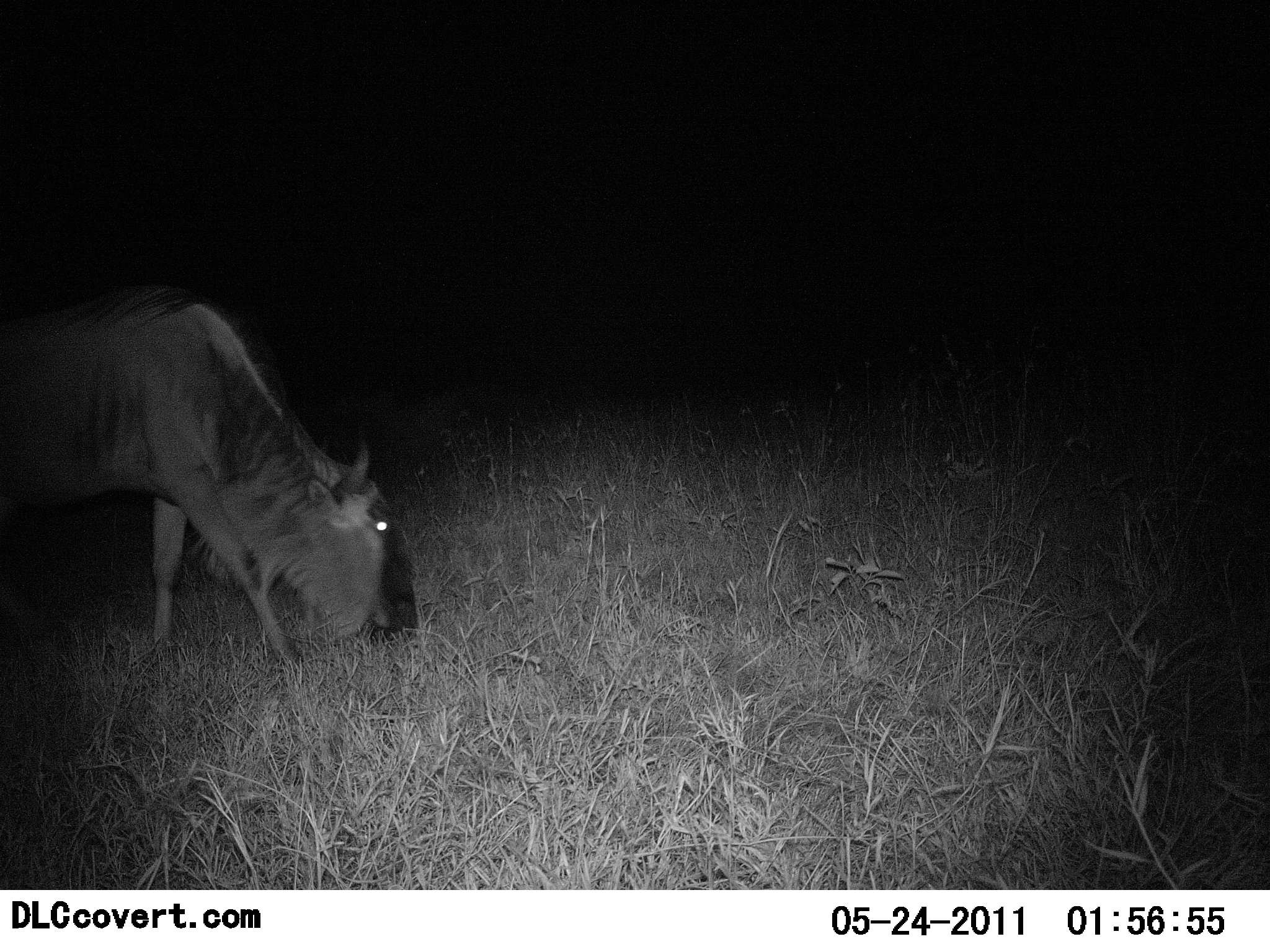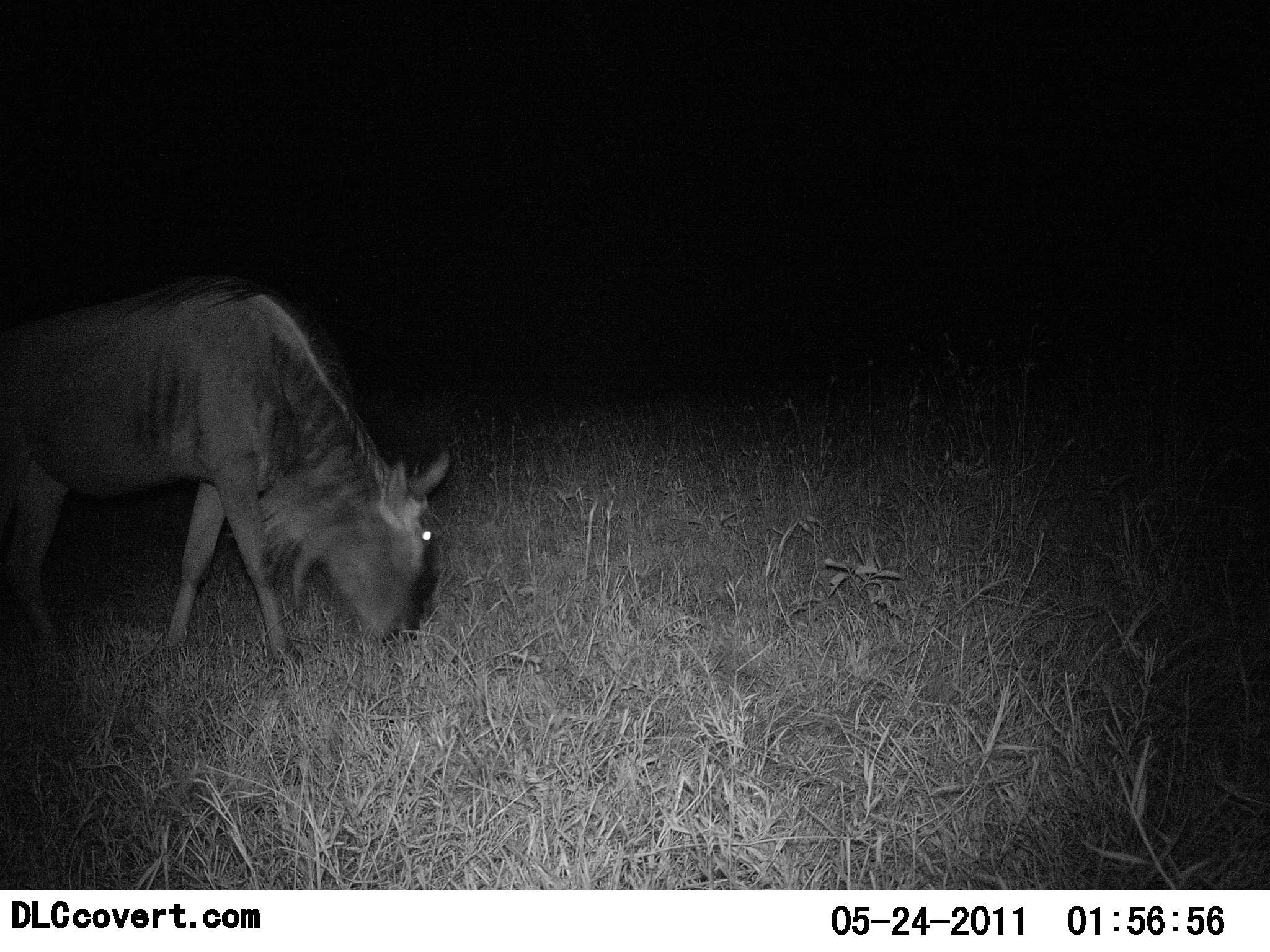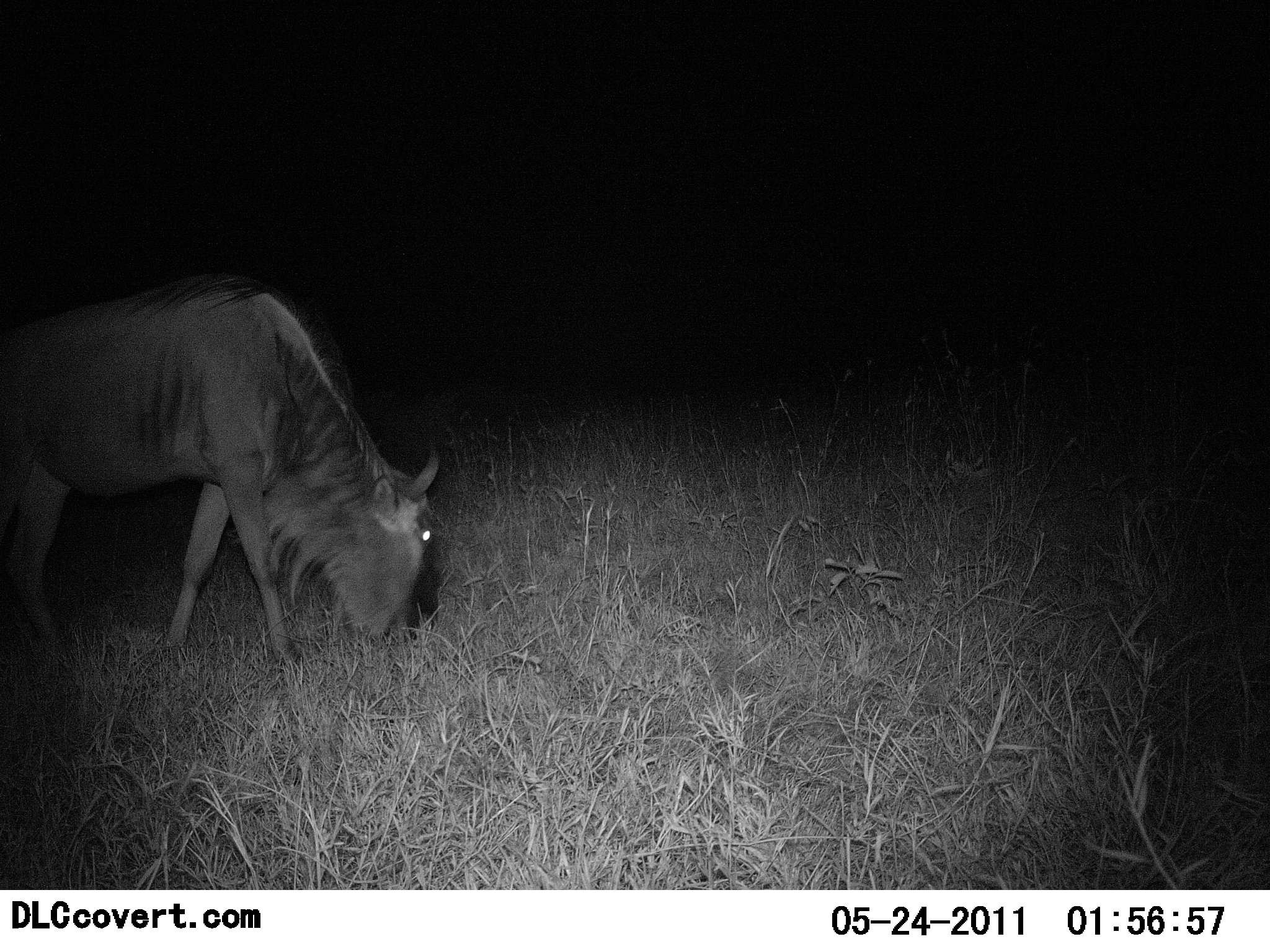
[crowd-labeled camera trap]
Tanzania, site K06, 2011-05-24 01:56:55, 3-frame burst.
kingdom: Animalia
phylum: Chordata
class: Mammalia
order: Artiodactyla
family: Bovidae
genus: Connochaetes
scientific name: Connochaetes taurinus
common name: blue wildebeest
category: wildebeest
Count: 1.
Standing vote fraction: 0%.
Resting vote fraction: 0%.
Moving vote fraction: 25%.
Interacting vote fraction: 0%.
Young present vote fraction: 0%.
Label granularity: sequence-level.